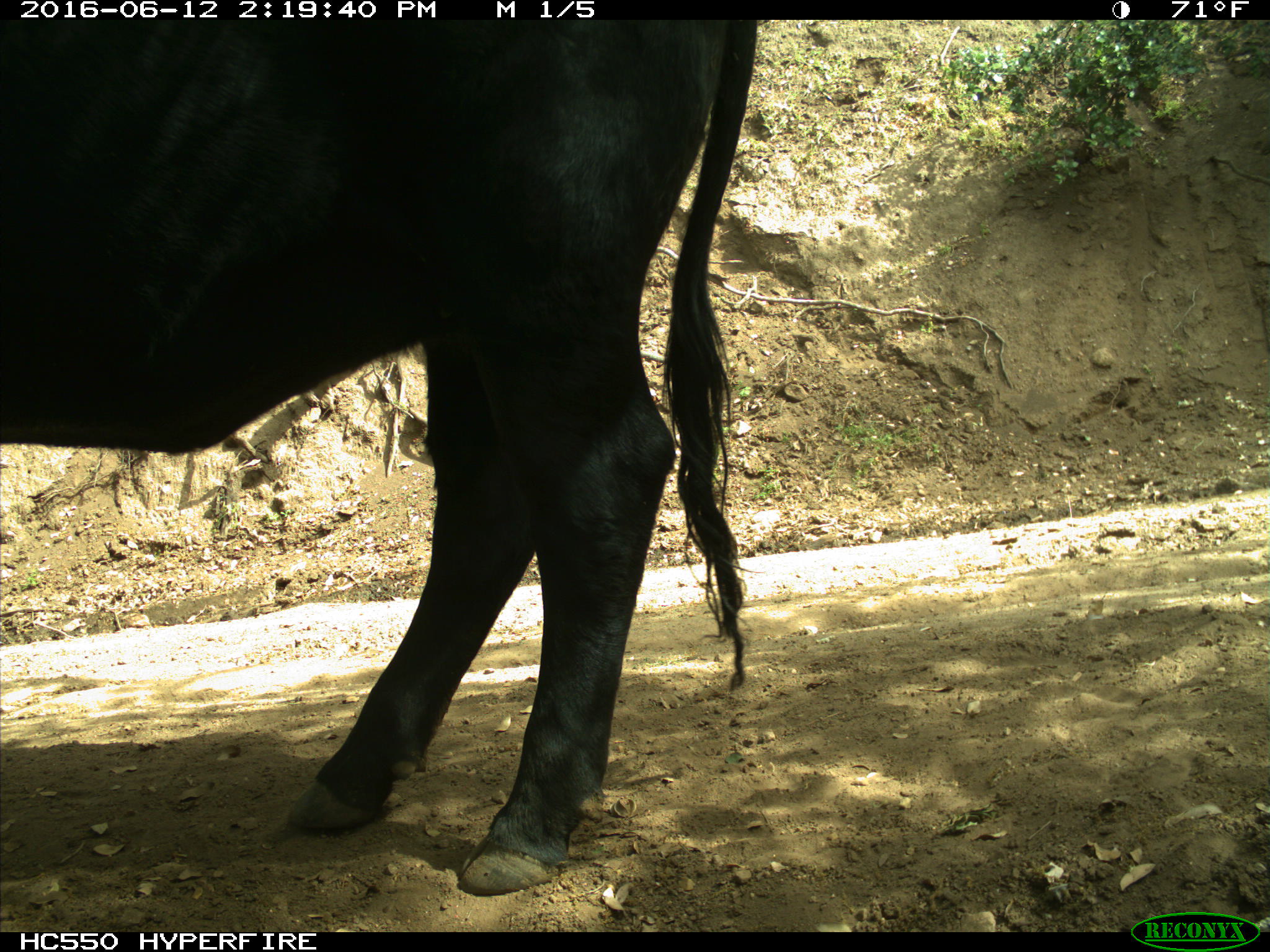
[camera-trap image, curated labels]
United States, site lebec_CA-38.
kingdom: Animalia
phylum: Chordata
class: Mammalia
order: Artiodactyla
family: Bovidae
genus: Bos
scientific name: Bos taurus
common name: domestic cow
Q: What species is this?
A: Bos taurus (domestic cow).